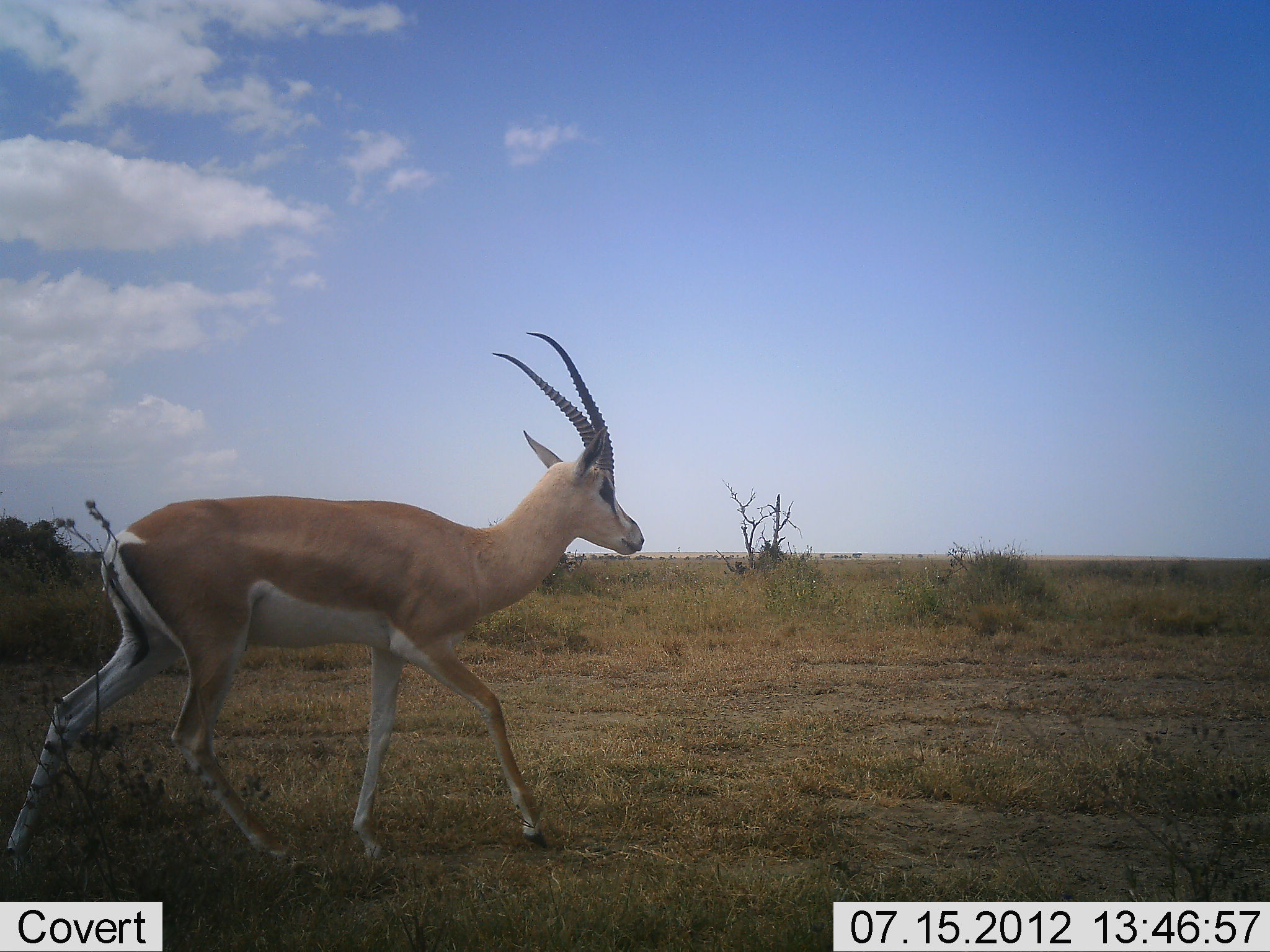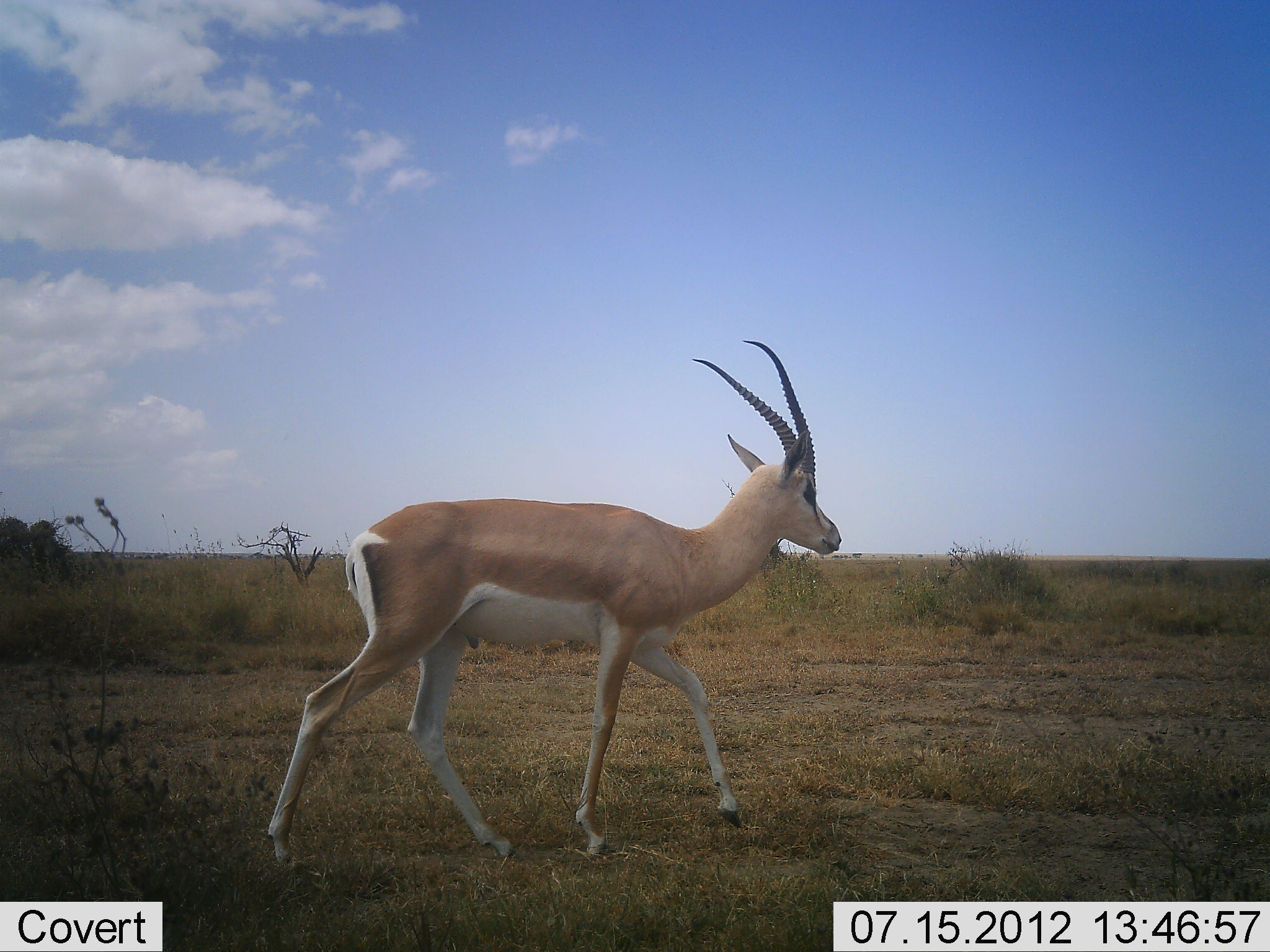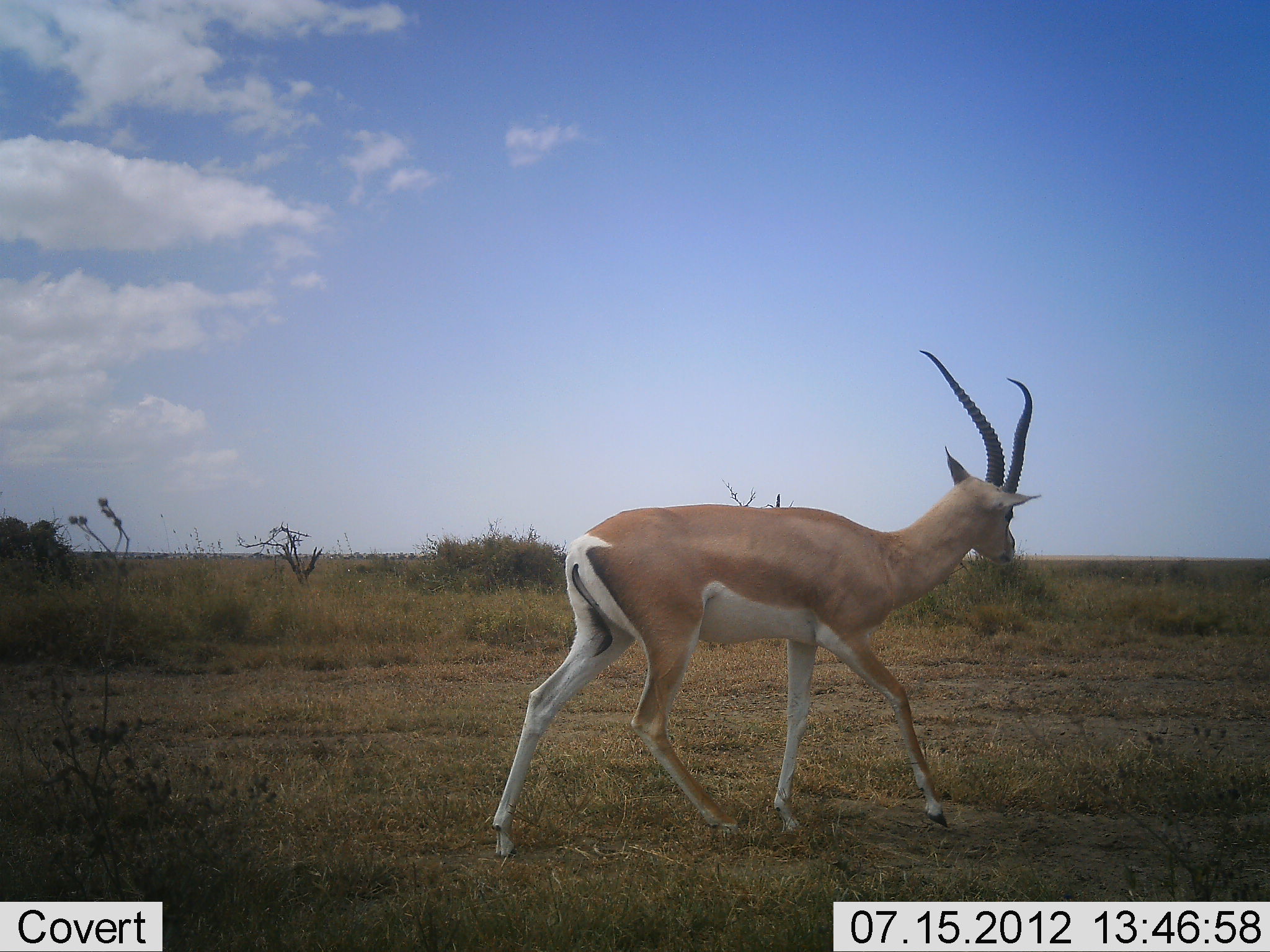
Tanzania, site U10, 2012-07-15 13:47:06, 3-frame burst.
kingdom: Animalia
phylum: Chordata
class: Mammalia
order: Artiodactyla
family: Bovidae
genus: Nanger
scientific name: Nanger granti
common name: grant's gazelle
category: gazellegrants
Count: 1.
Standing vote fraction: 0%.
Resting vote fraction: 0%.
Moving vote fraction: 100%.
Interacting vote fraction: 0%.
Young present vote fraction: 0%.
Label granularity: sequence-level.